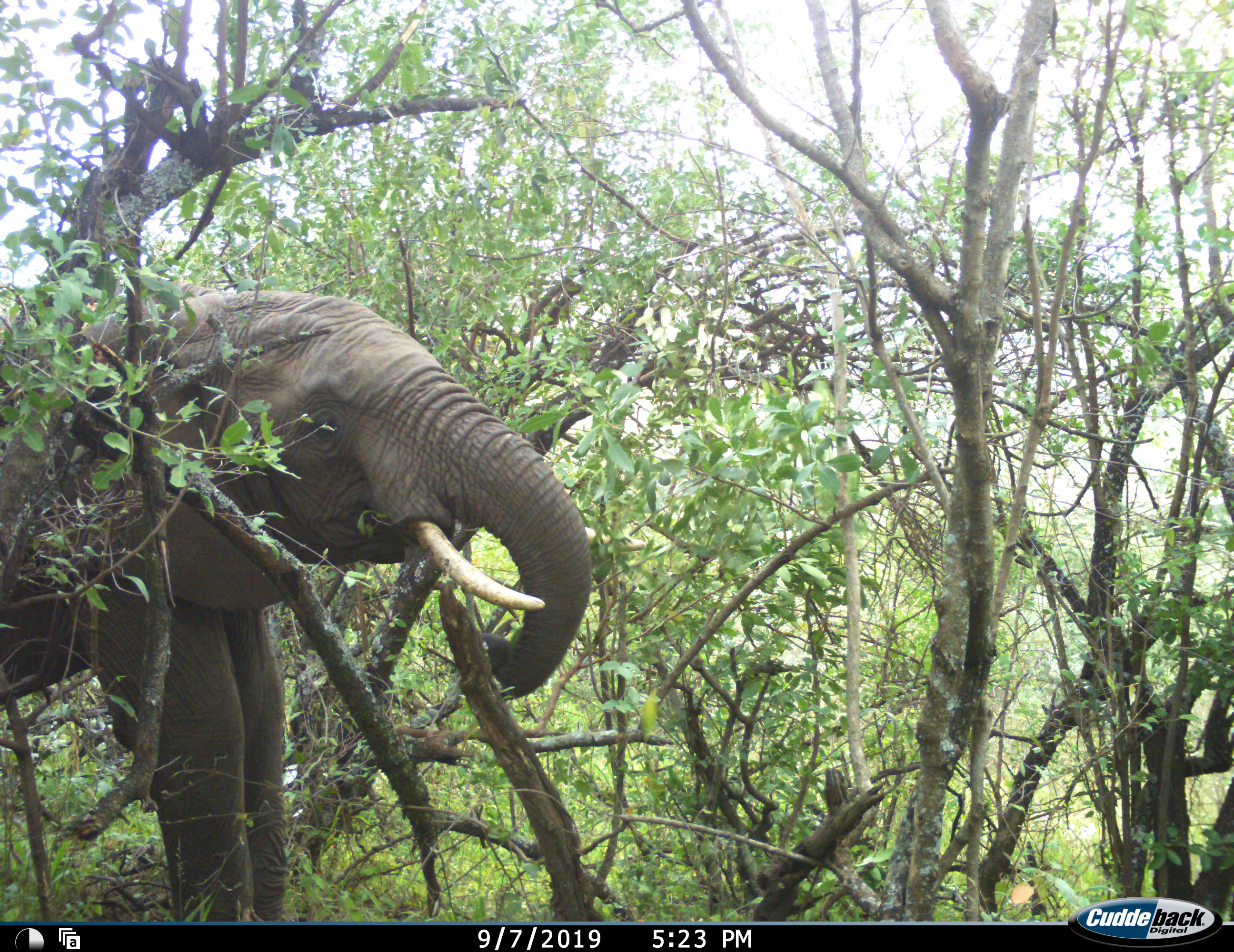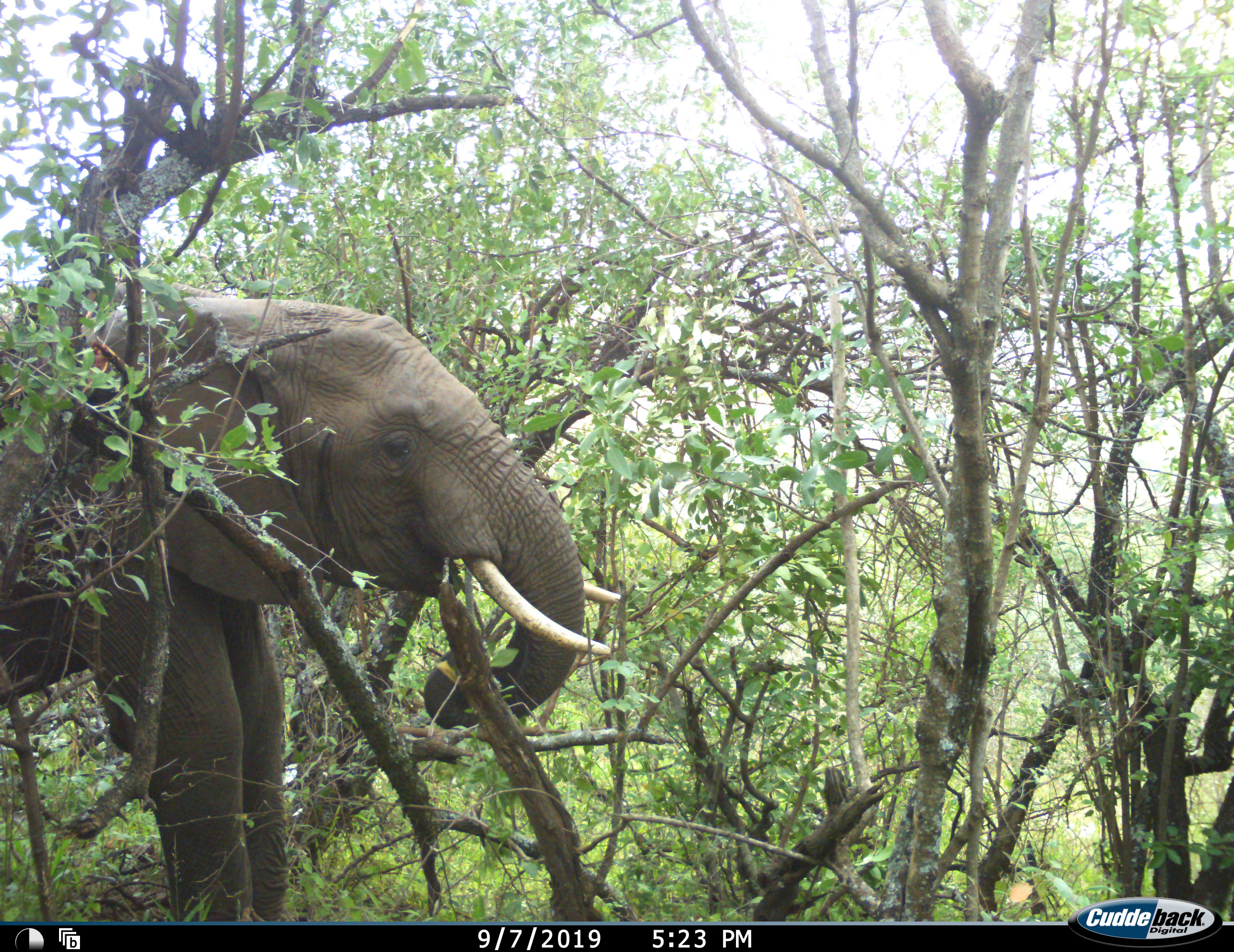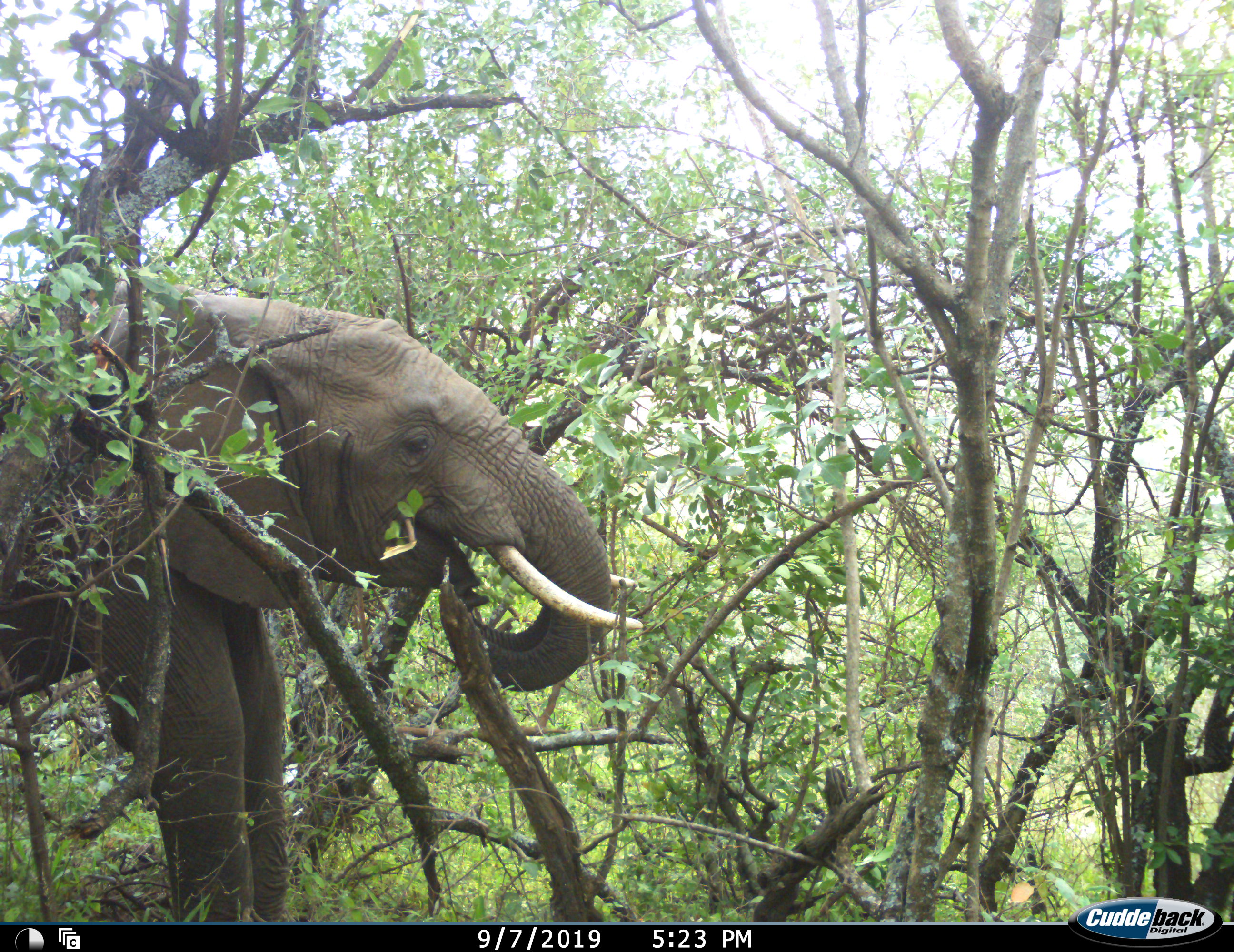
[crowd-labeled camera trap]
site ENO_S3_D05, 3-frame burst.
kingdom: Animalia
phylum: Chordata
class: Mammalia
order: Proboscidea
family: Elephantidae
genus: Loxodonta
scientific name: Loxodonta africana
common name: african bush elephant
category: elephant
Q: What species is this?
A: Elephant (african bush elephant) (Loxodonta africana).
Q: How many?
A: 1.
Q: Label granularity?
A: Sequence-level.